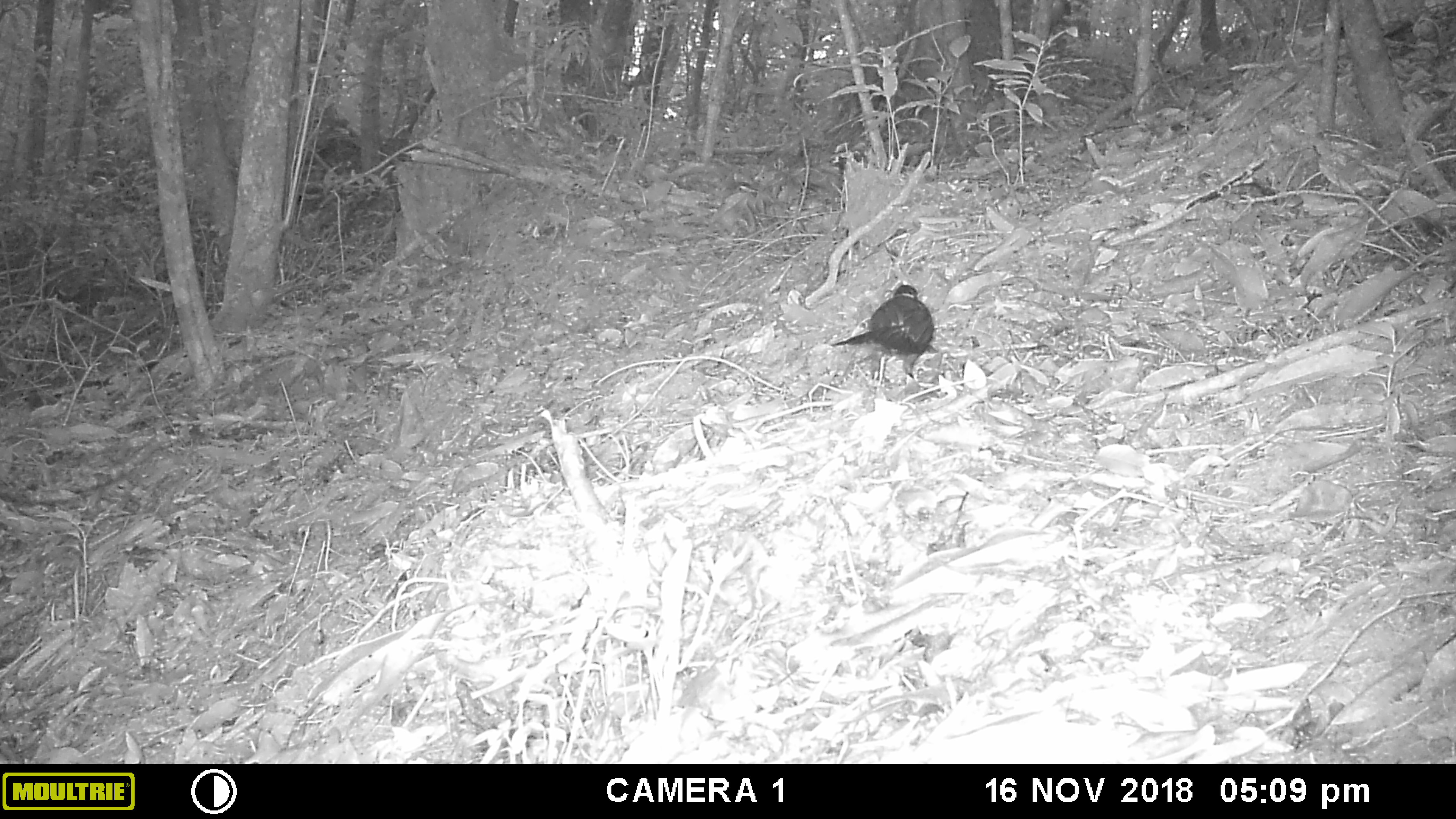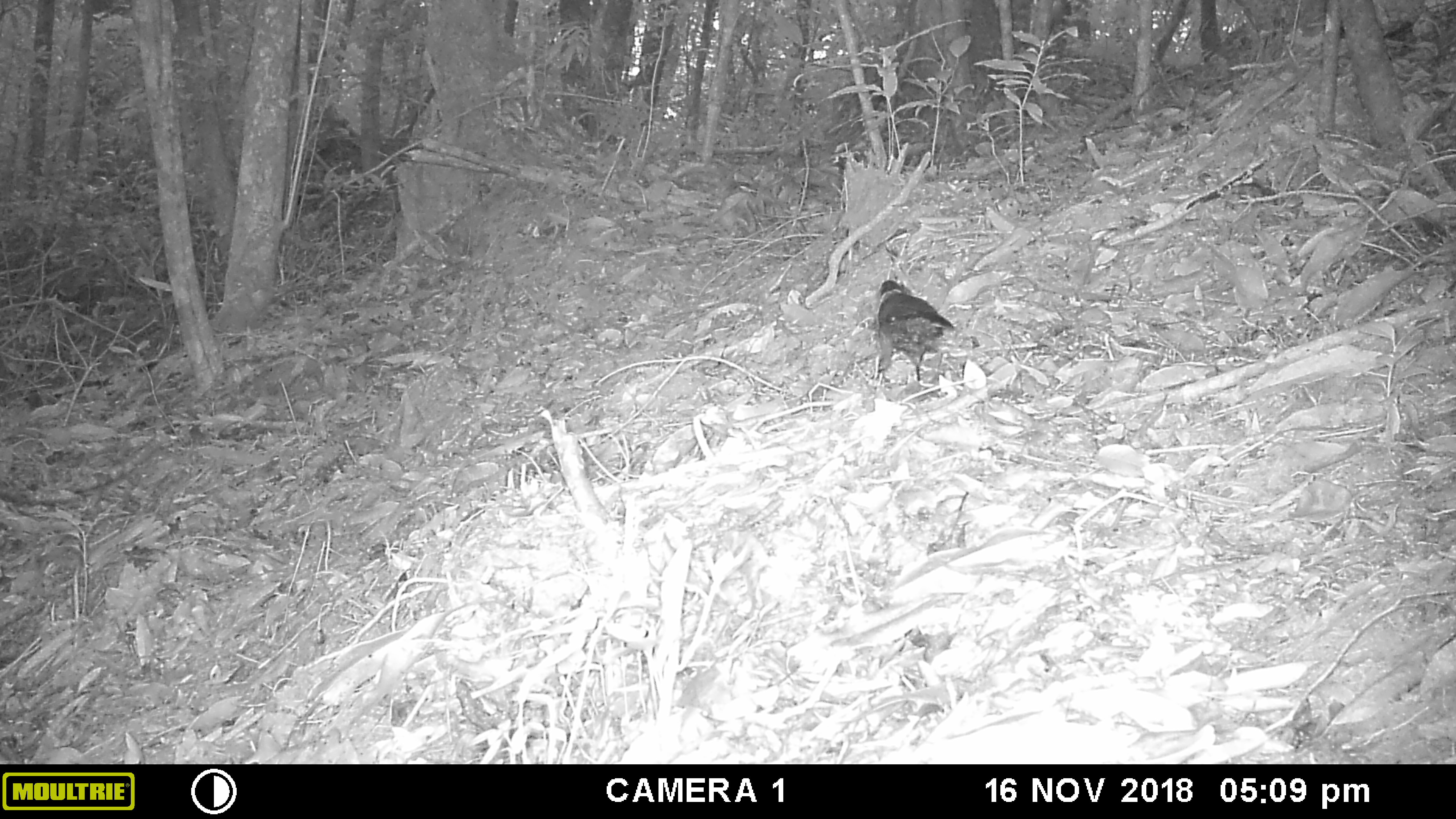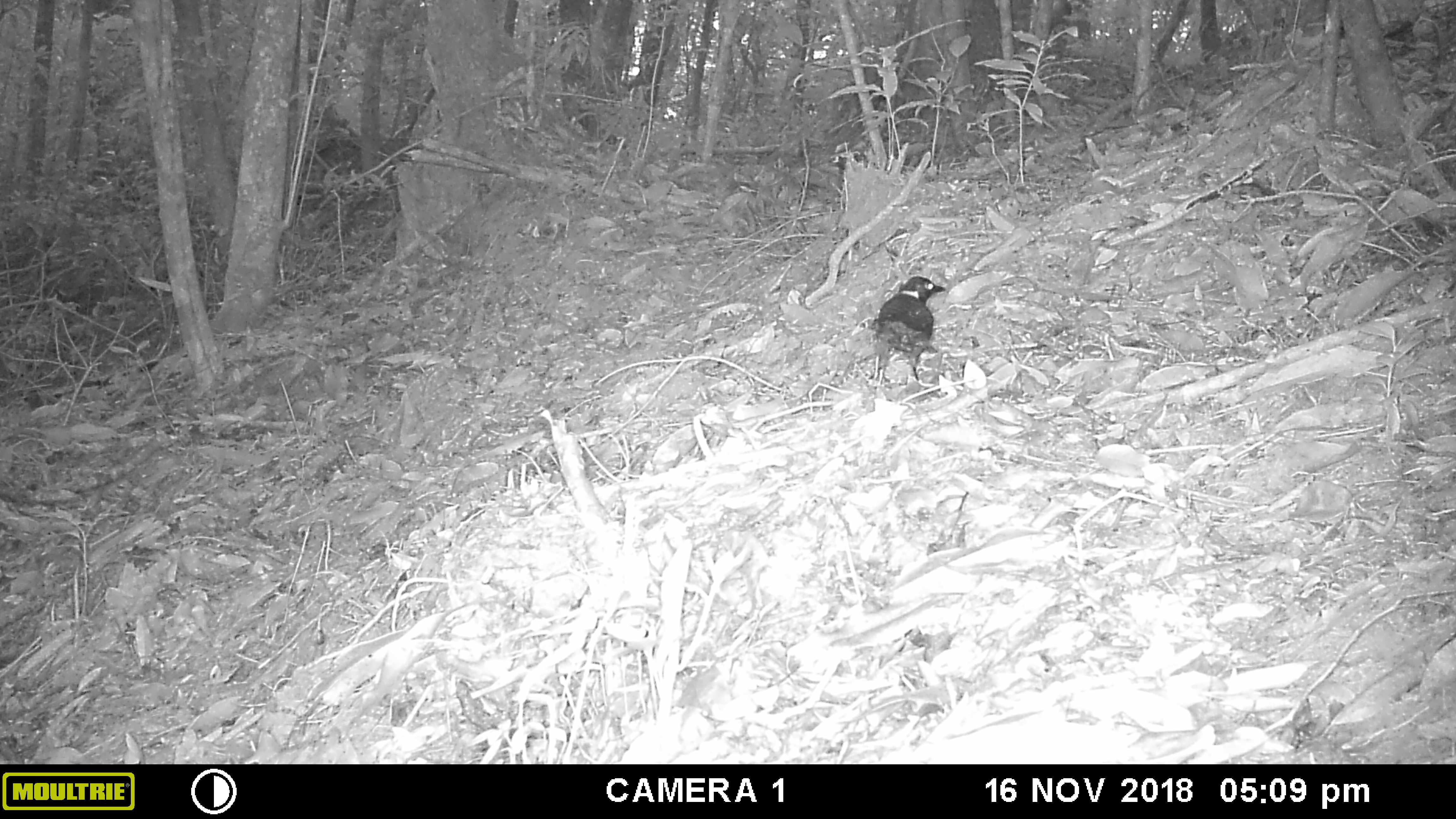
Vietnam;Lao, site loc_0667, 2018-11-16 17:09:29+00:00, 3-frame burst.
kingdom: Animalia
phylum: Chordata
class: Aves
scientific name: Aves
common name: bird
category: unidentified bird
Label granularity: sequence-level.